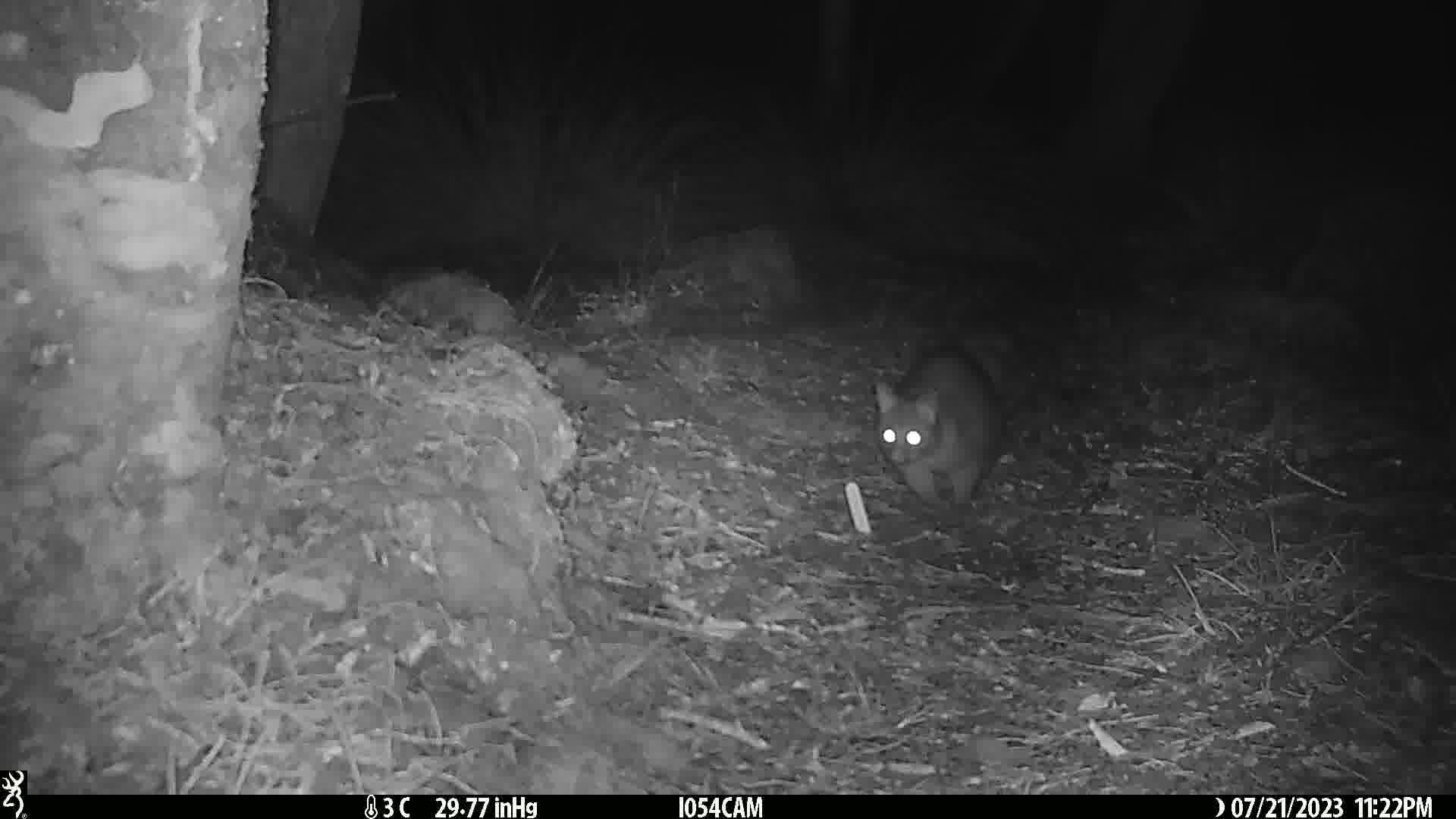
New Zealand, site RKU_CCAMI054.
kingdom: Animalia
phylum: Chordata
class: Mammalia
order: Diprotodontia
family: Phalangeridae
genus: Trichosurus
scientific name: Trichosurus vulpecula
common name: common brushtail possum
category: possum